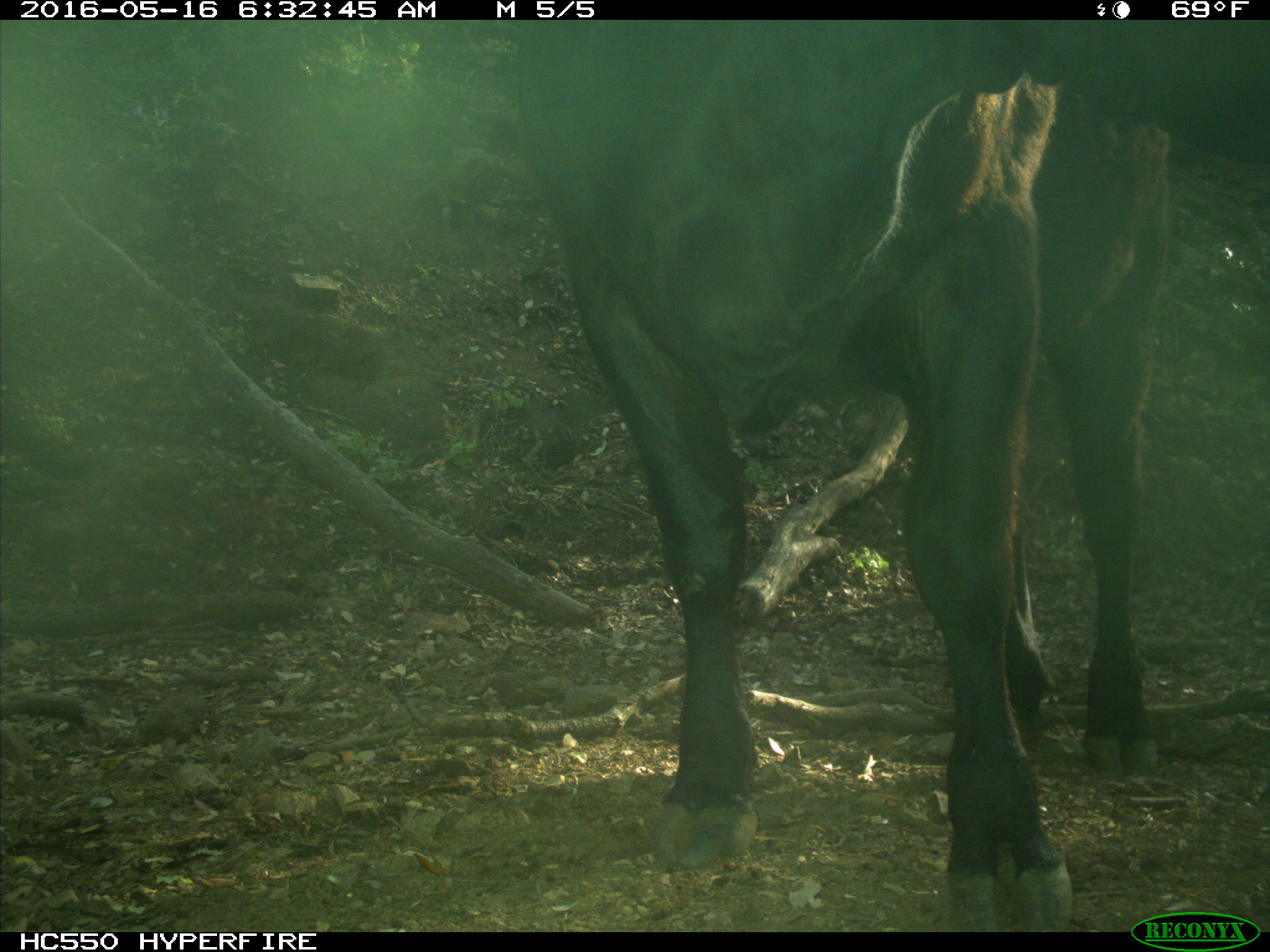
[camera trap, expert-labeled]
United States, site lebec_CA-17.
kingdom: Animalia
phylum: Chordata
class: Mammalia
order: Artiodactyla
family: Bovidae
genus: Bos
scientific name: Bos taurus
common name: domestic cow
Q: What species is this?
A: Bos taurus (domestic cow).